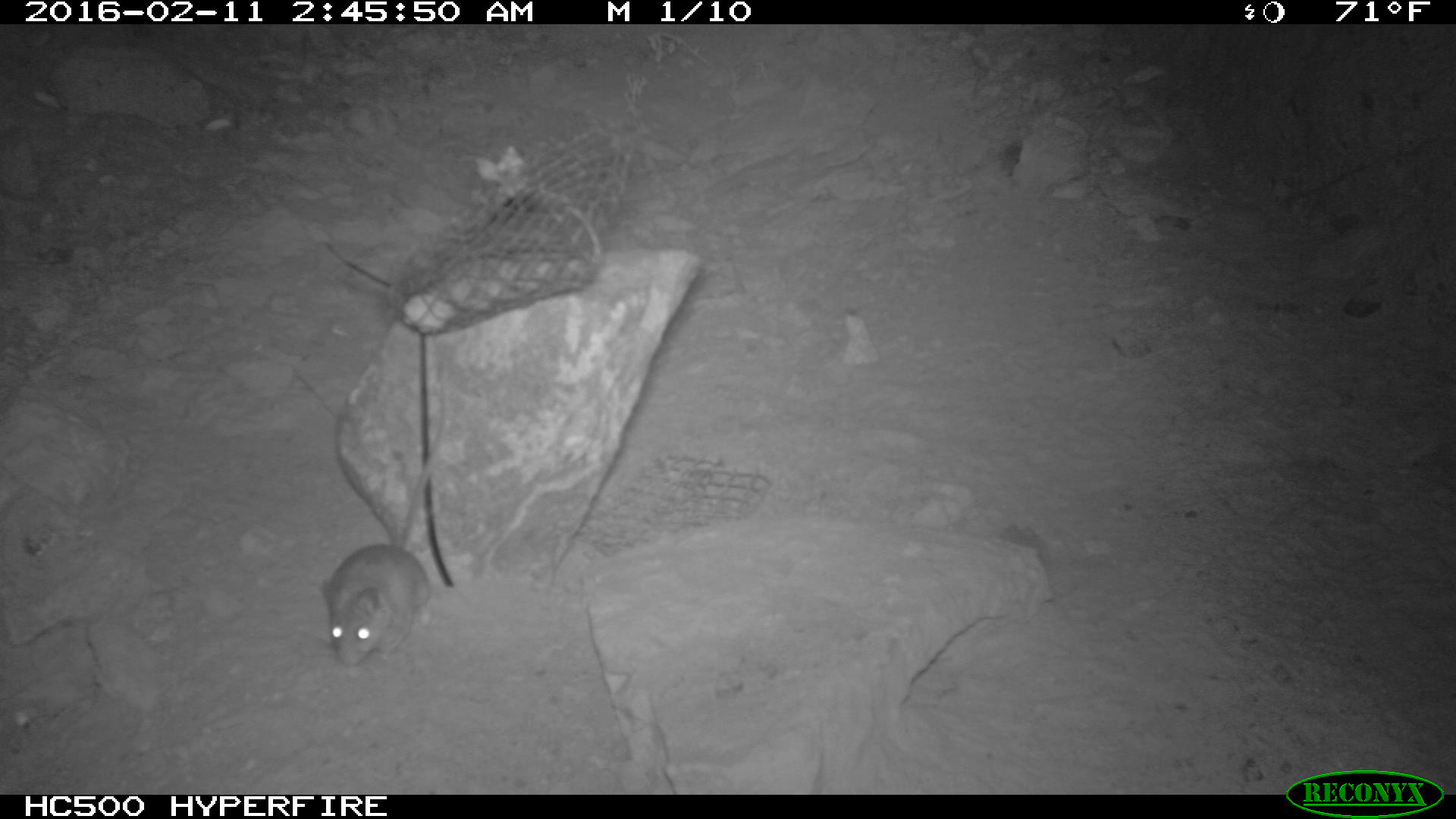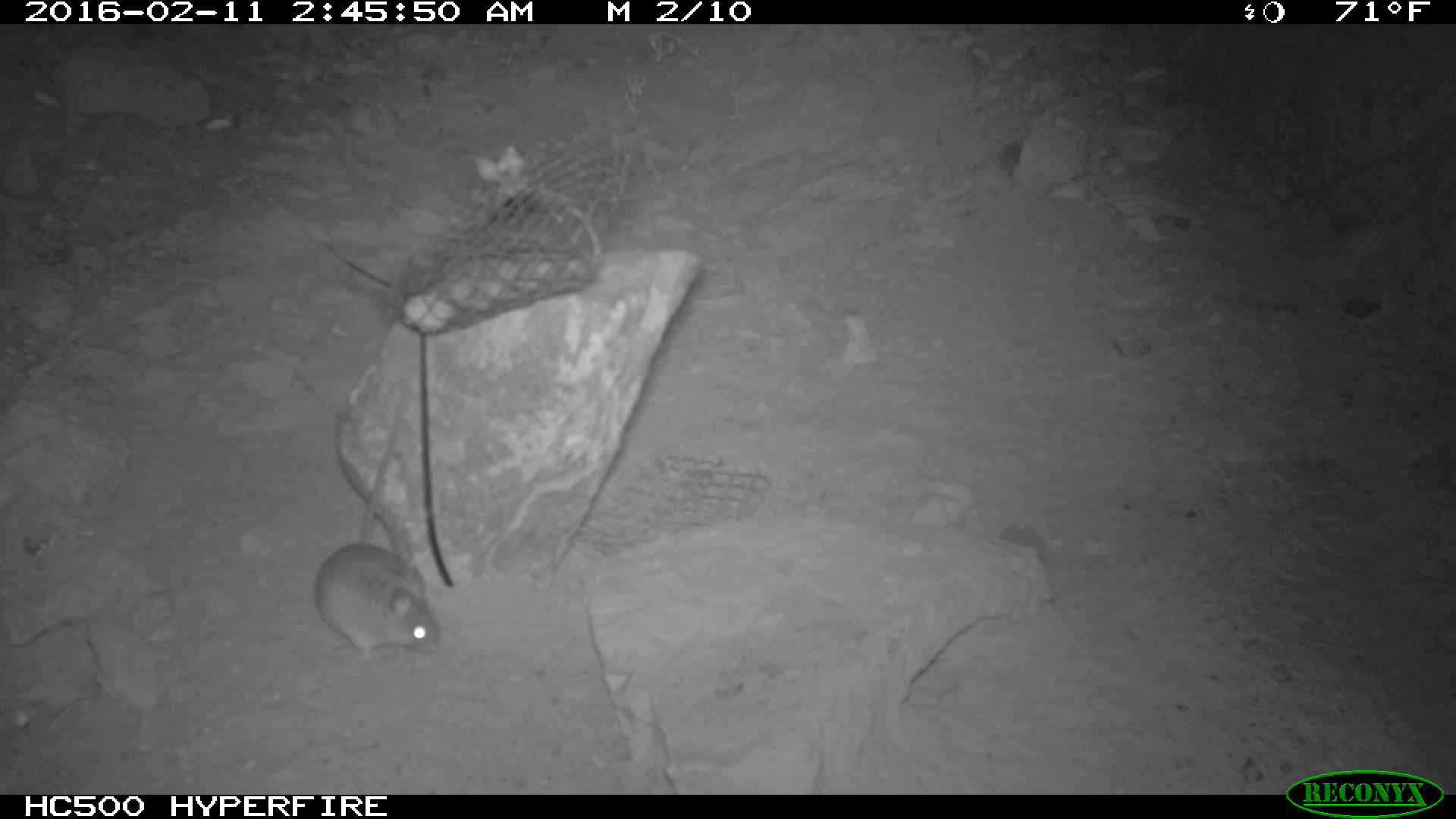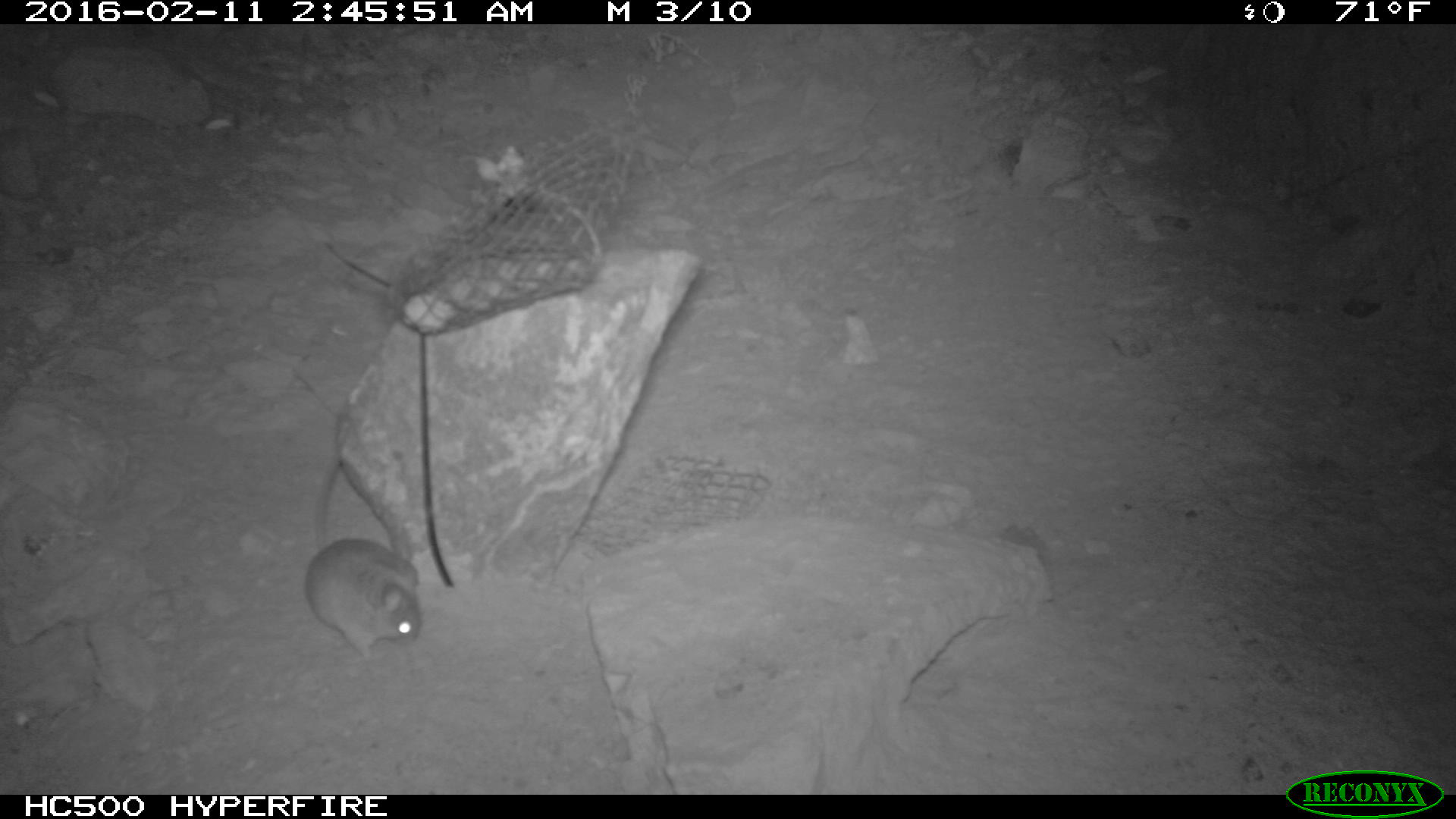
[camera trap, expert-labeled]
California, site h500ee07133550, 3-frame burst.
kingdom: Animalia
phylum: Chordata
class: Mammalia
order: Rodentia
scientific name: Rodentia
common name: rodent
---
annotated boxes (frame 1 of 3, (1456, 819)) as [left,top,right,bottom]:
rodent: [316,369,446,668]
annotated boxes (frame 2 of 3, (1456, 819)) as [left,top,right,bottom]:
rodent: [311,385,441,664]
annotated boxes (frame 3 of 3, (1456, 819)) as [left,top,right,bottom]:
rodent: [303,450,426,663]